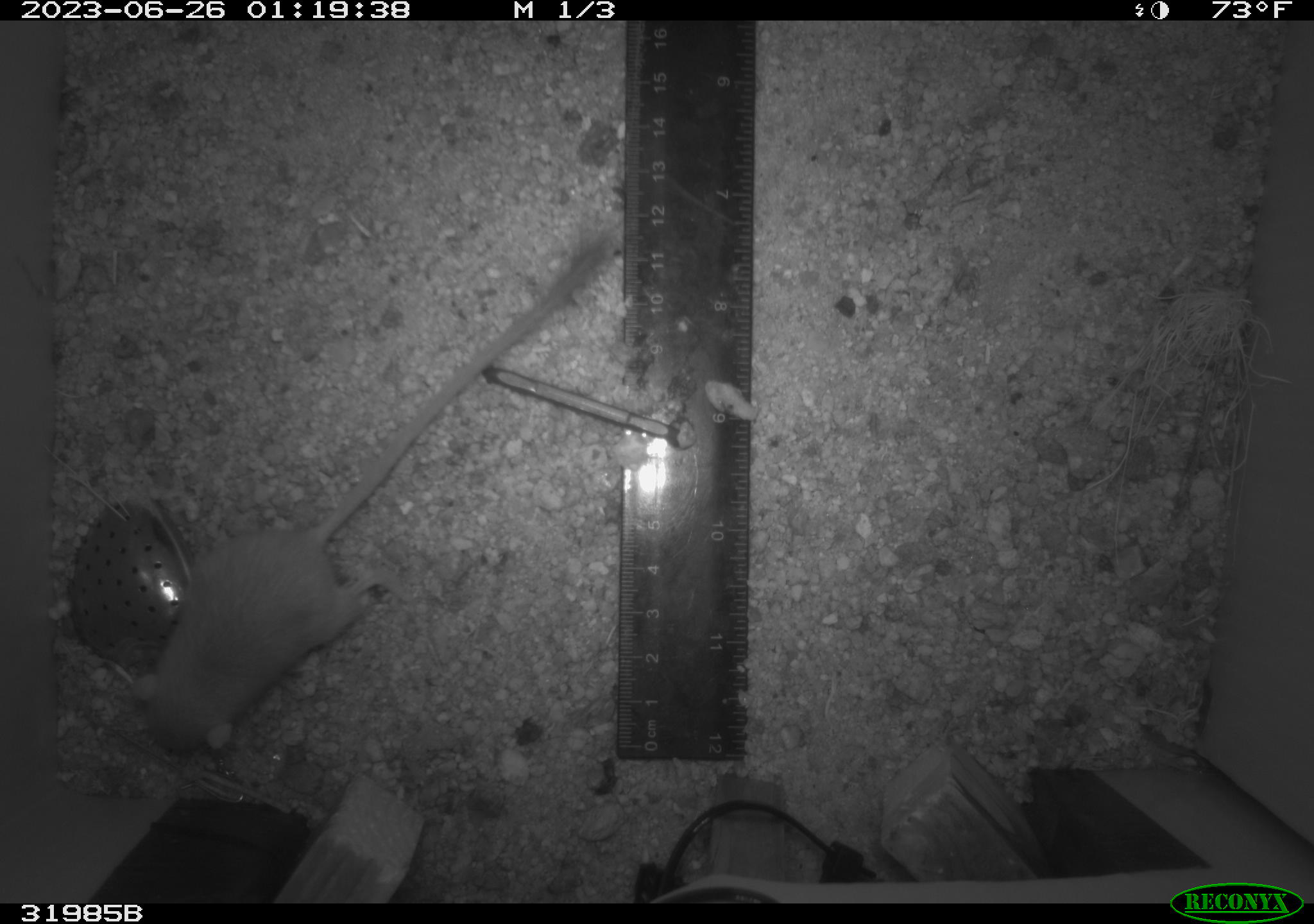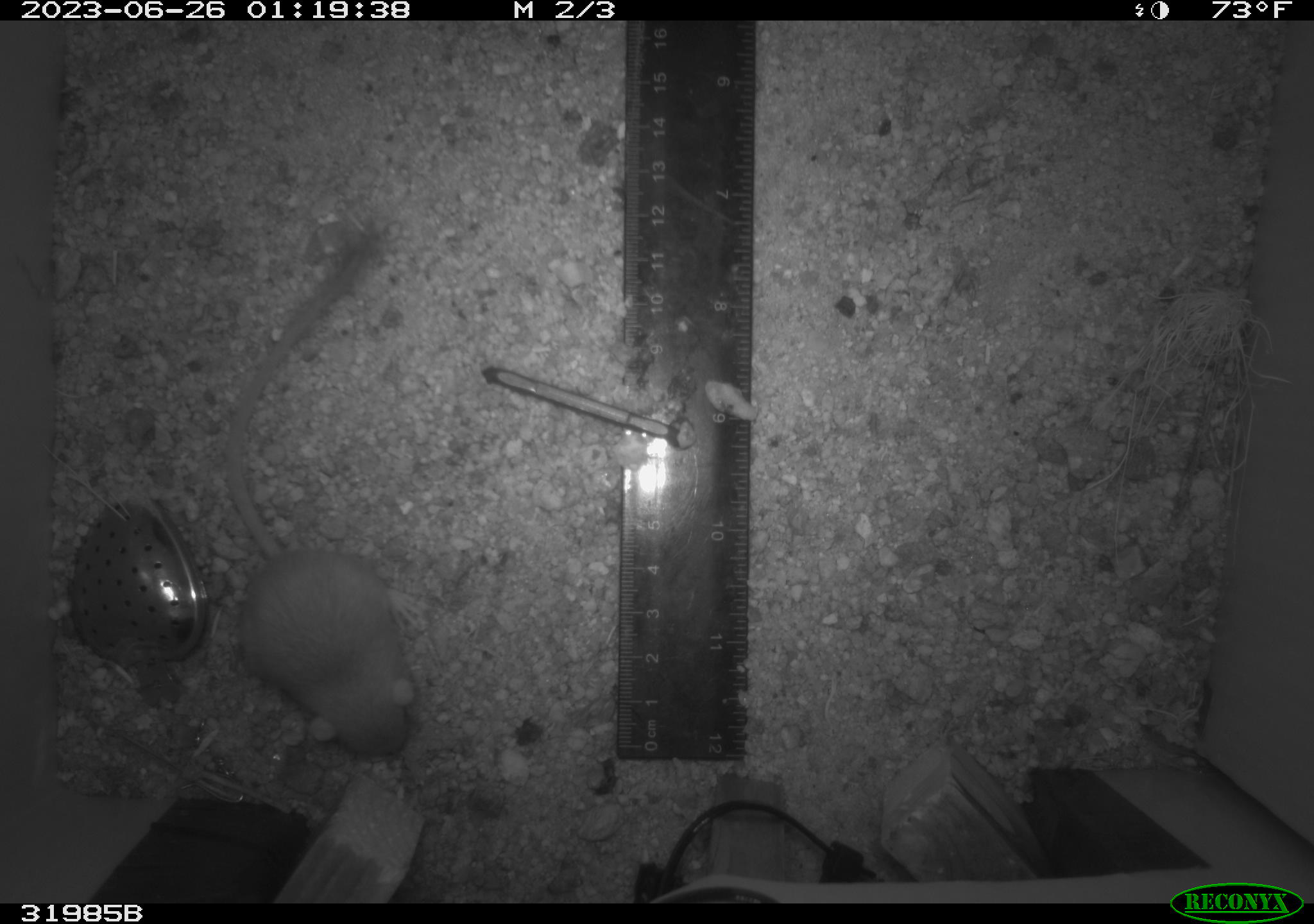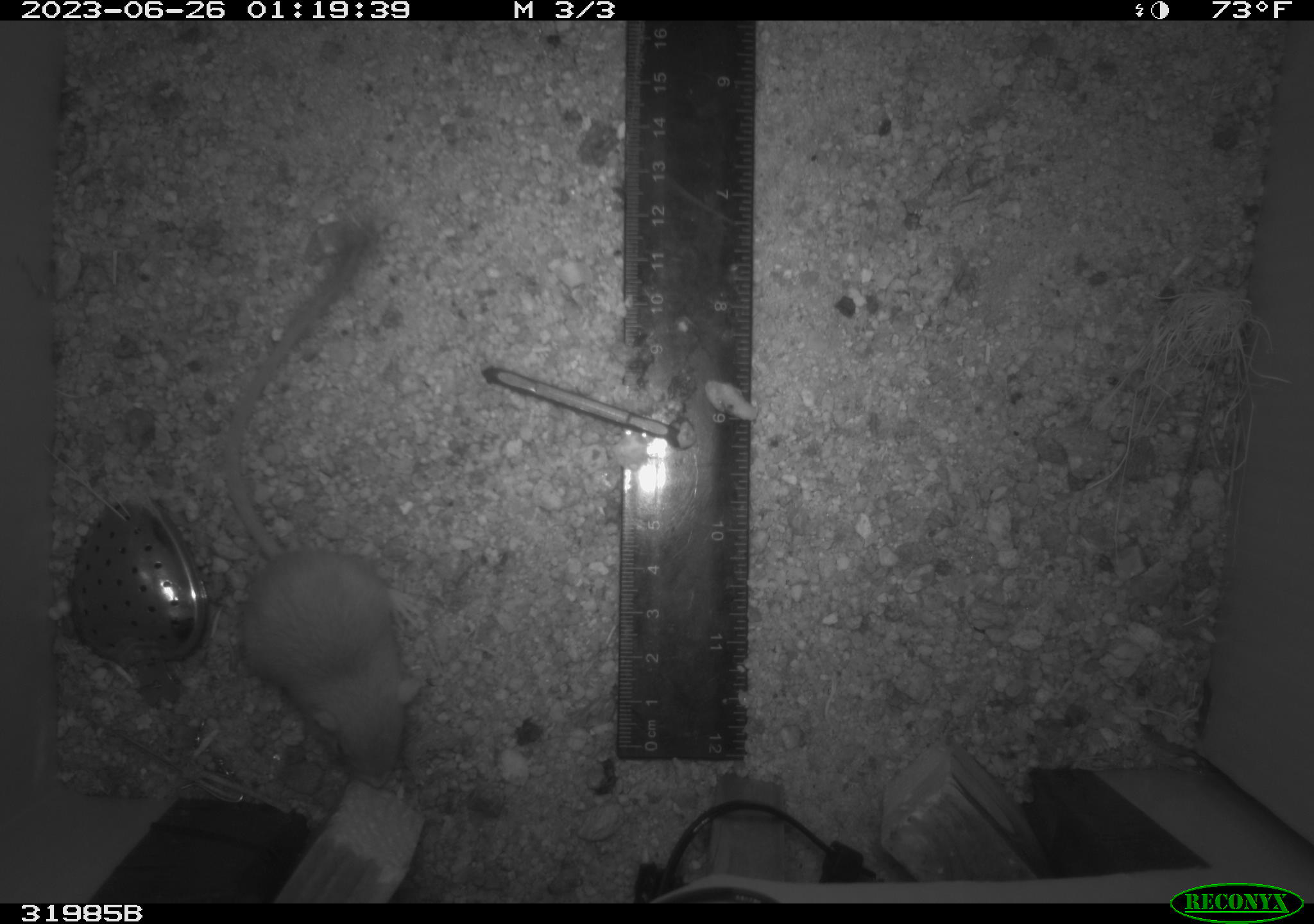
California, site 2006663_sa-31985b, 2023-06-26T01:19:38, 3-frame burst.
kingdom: Animalia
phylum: Chordata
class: Mammalia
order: Rodentia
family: Heteromyidae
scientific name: Heteromyidae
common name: kangaroo rats and pocket mice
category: heteromyidae family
Heteromyidae family (kangaroo rats and pocket mice) (Heteromyidae).